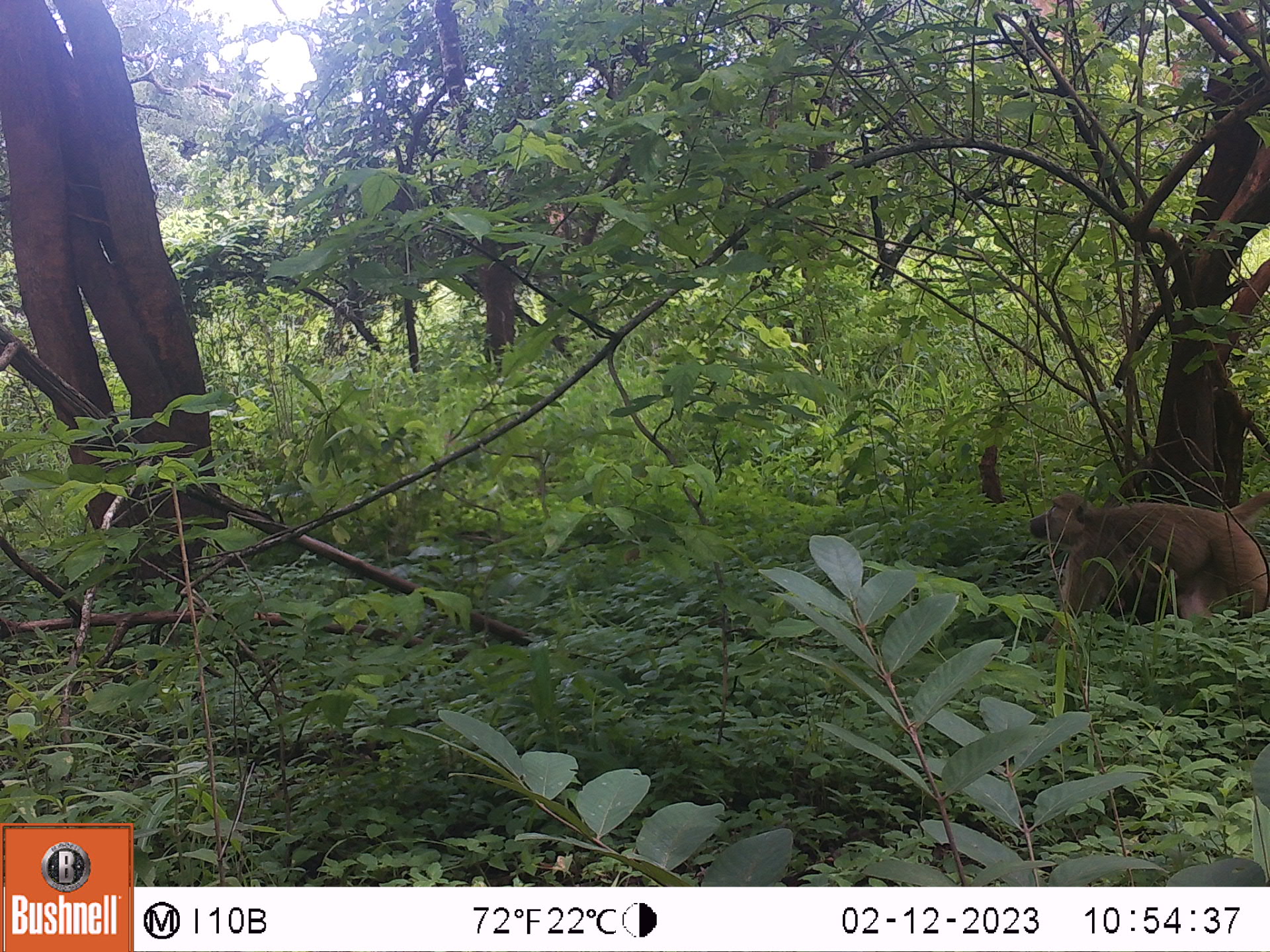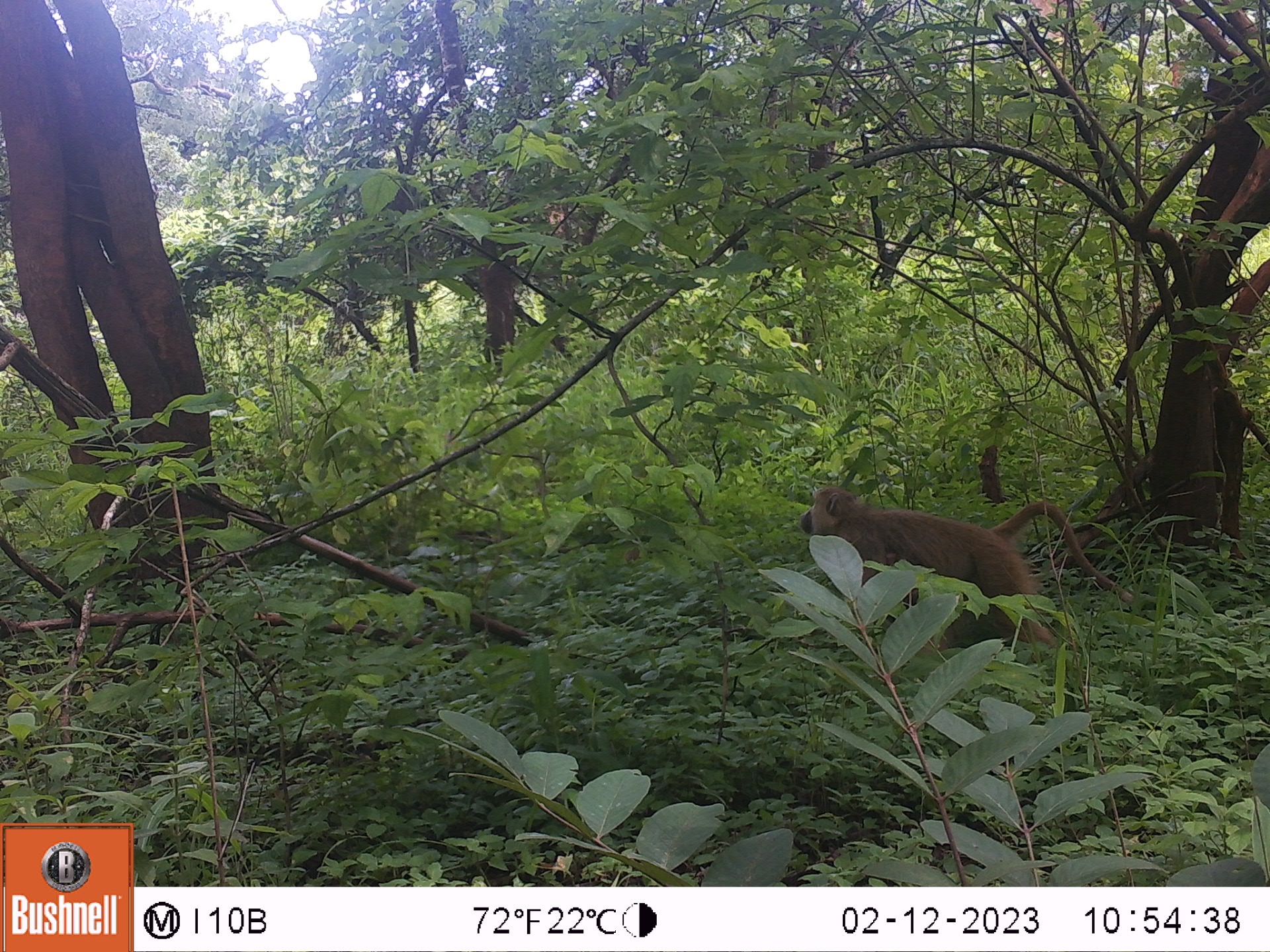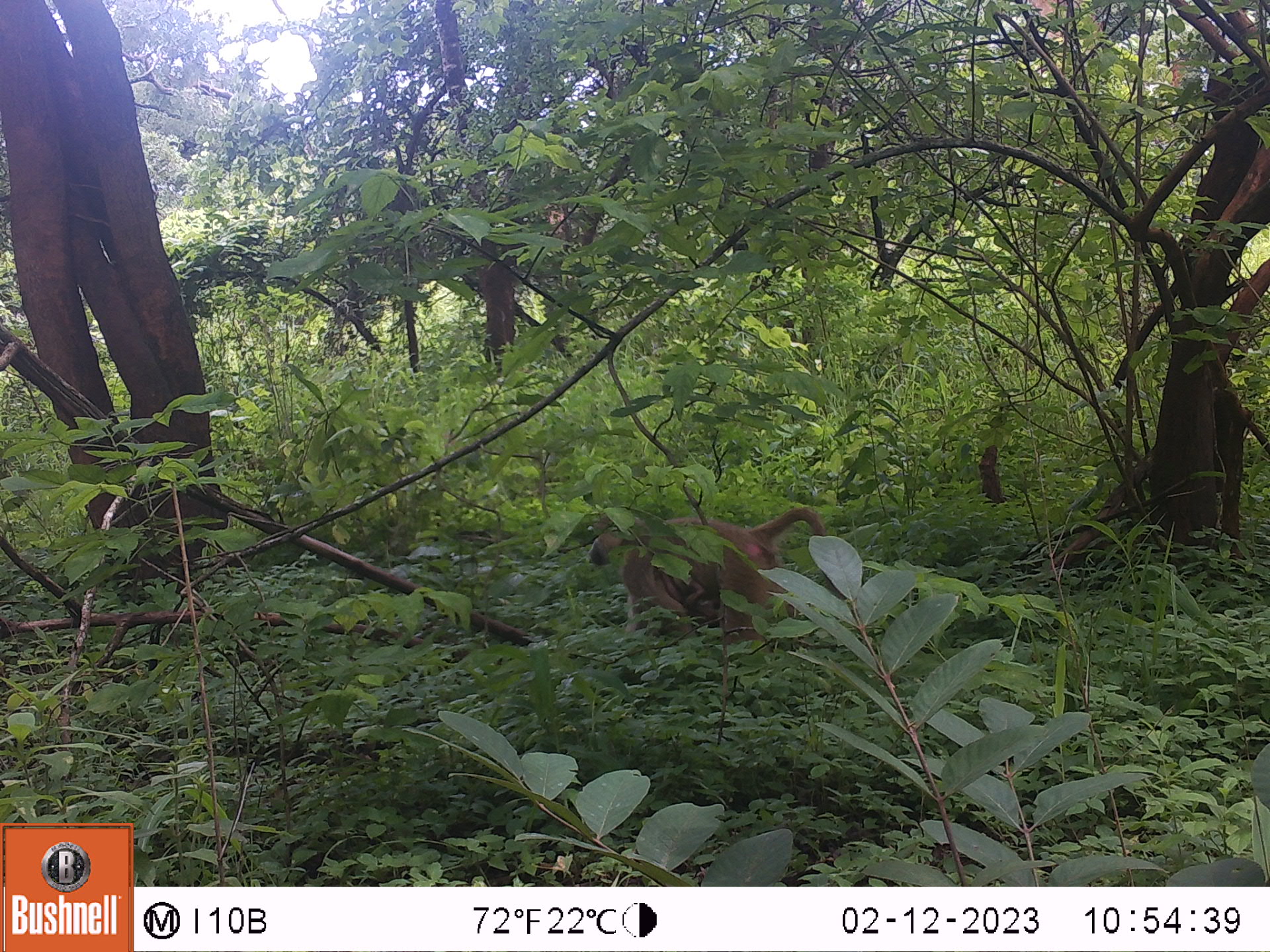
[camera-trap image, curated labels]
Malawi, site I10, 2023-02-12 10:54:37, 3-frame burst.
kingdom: Animalia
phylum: Chordata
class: Mammalia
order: Primates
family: Cercopithecidae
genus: Papio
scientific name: Papio cynocephalus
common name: yellow baboon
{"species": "yellow baboon (Papio cynocephalus)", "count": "1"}